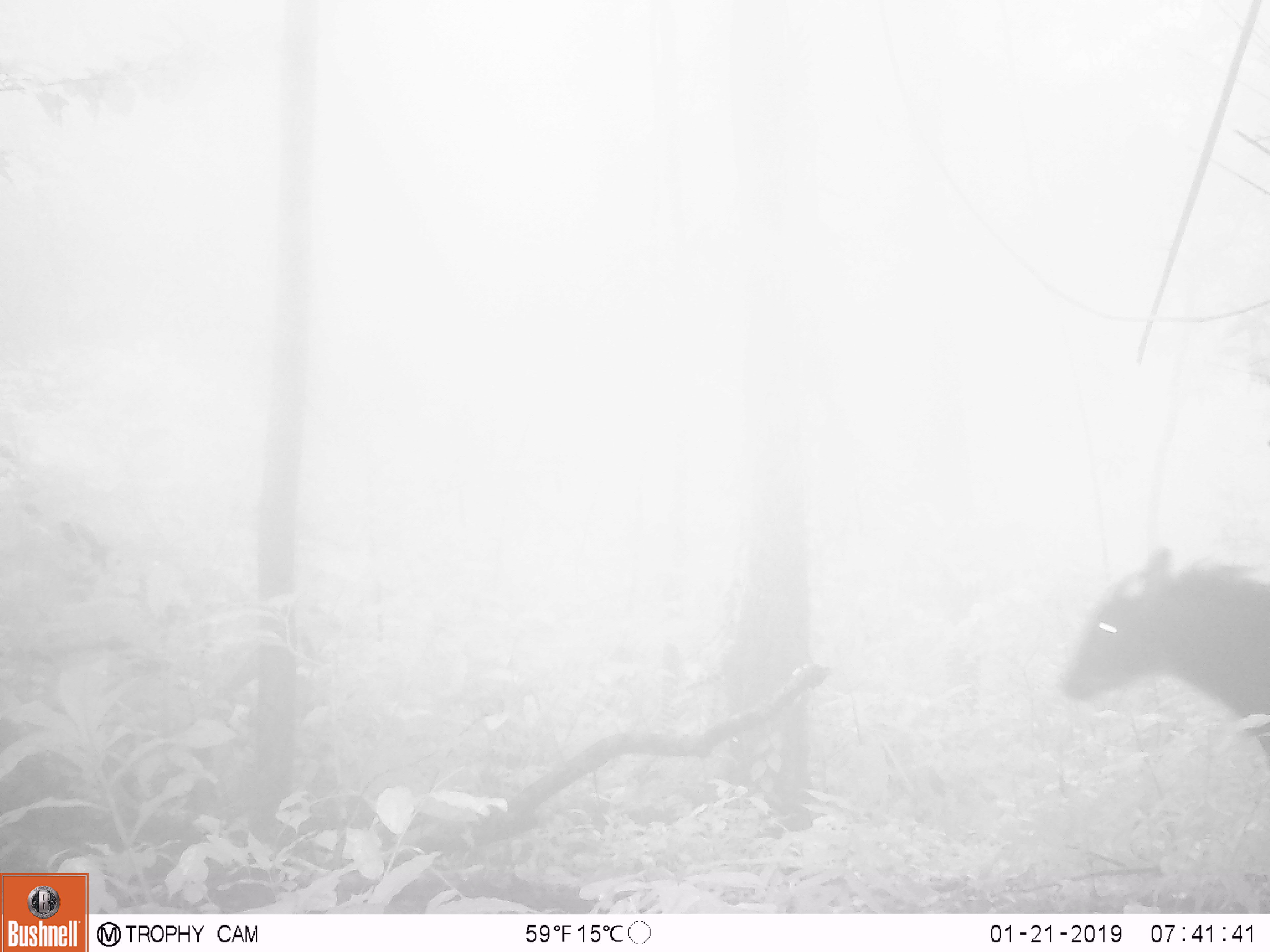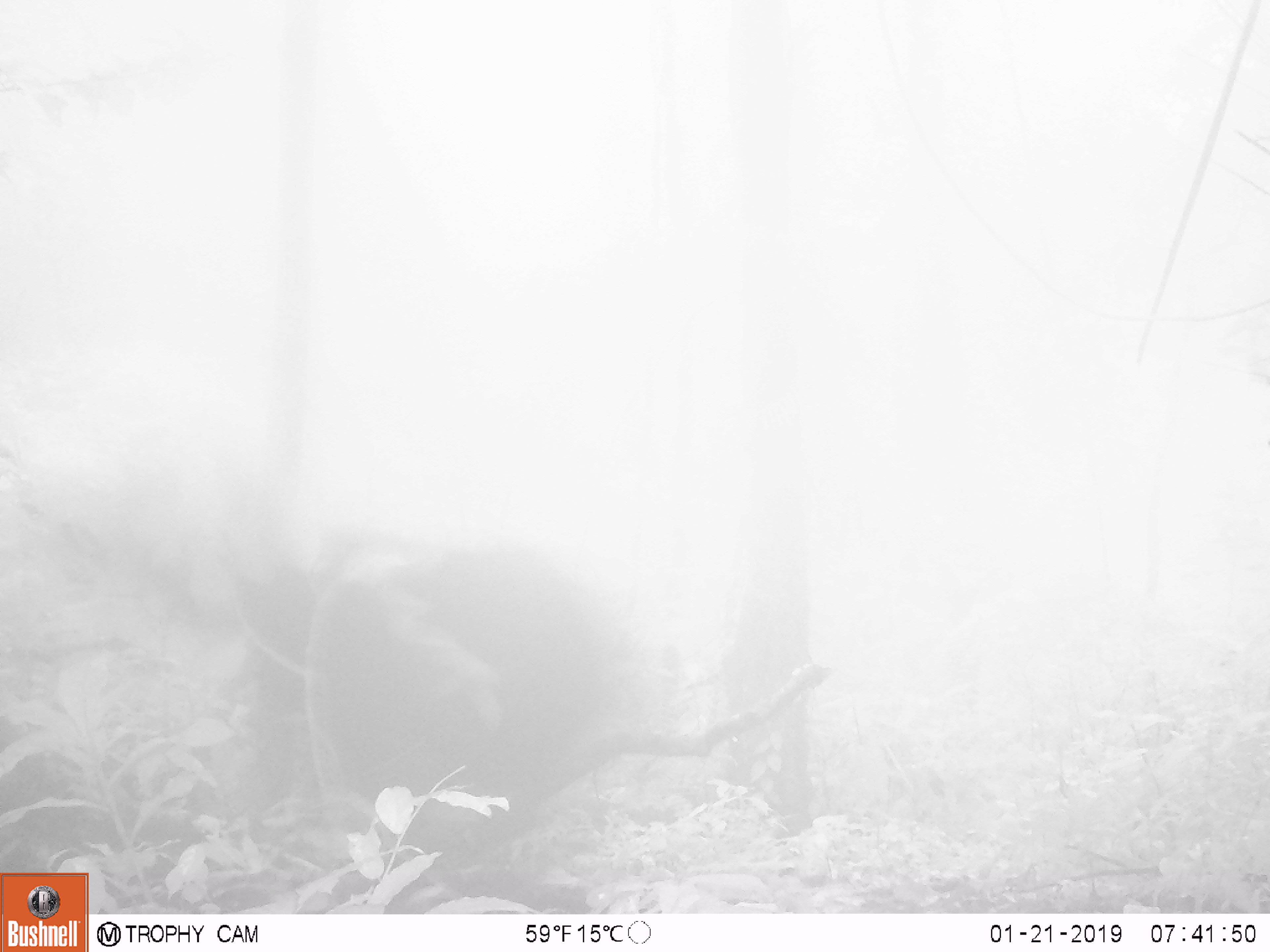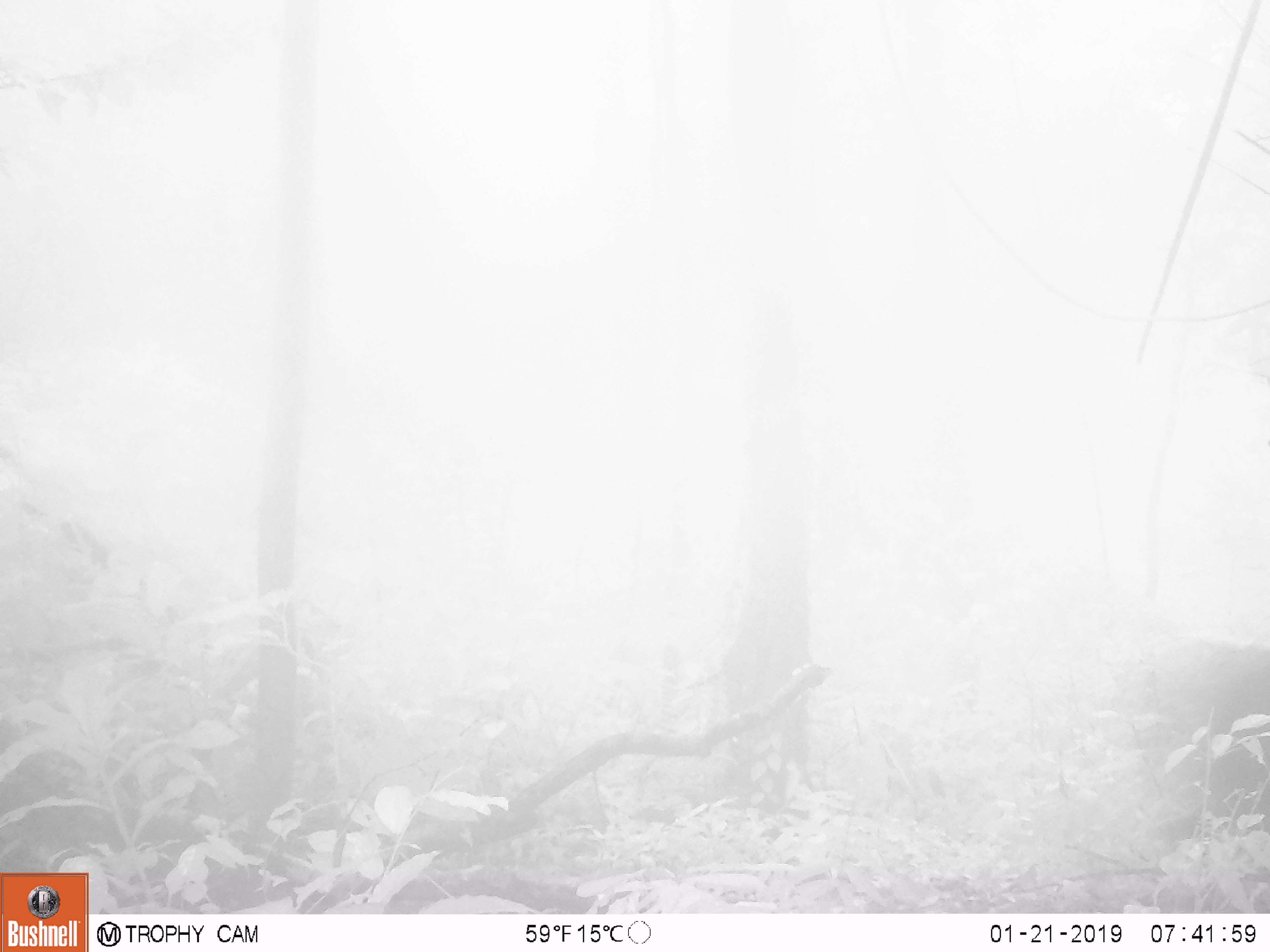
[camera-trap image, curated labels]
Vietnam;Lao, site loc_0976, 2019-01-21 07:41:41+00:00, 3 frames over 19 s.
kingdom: Animalia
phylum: Chordata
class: Mammalia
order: Artiodactyla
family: Bovidae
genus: Capricornis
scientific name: Capricornis sumatraensis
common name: chinese serow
Chinese serow (Capricornis sumatraensis). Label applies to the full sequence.